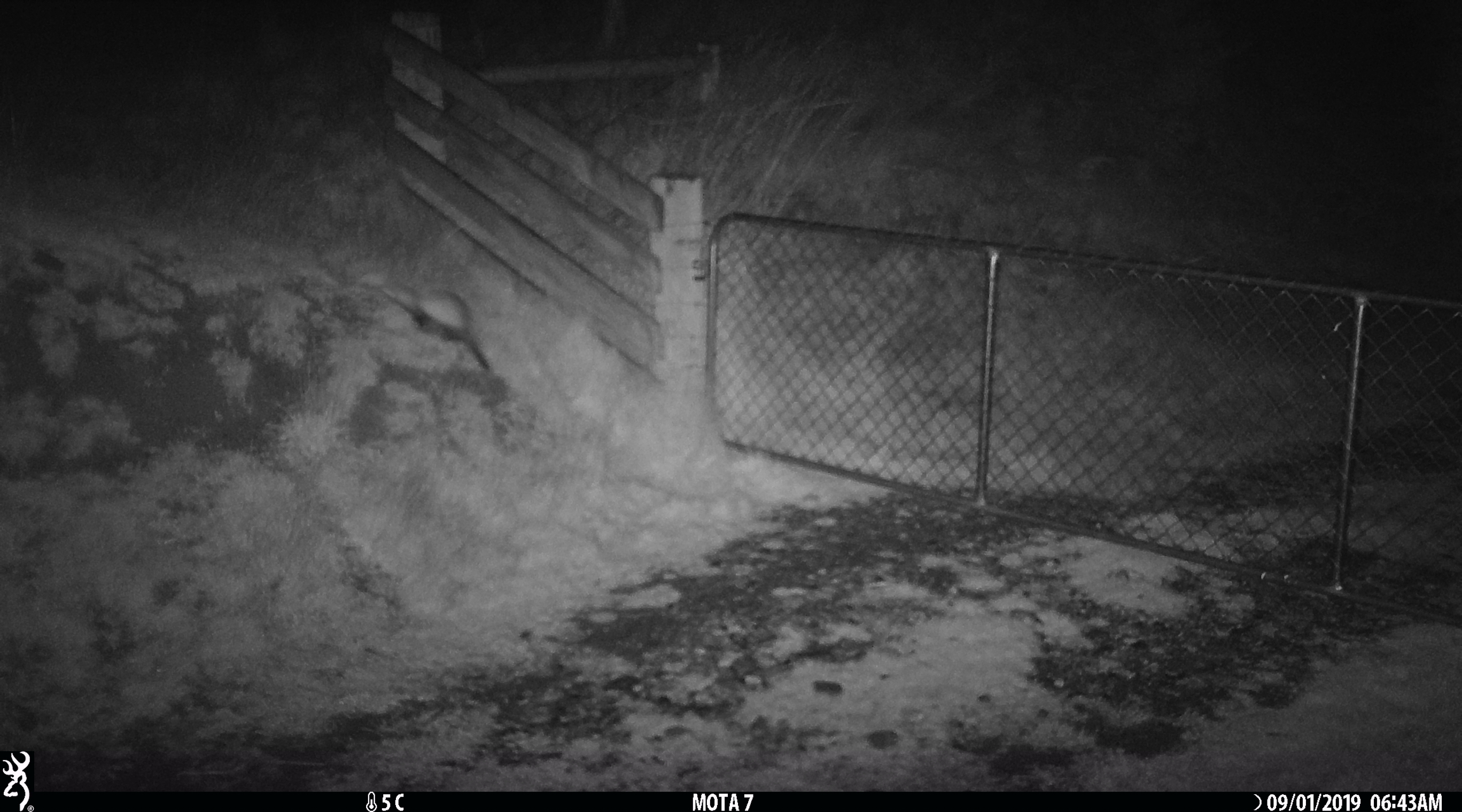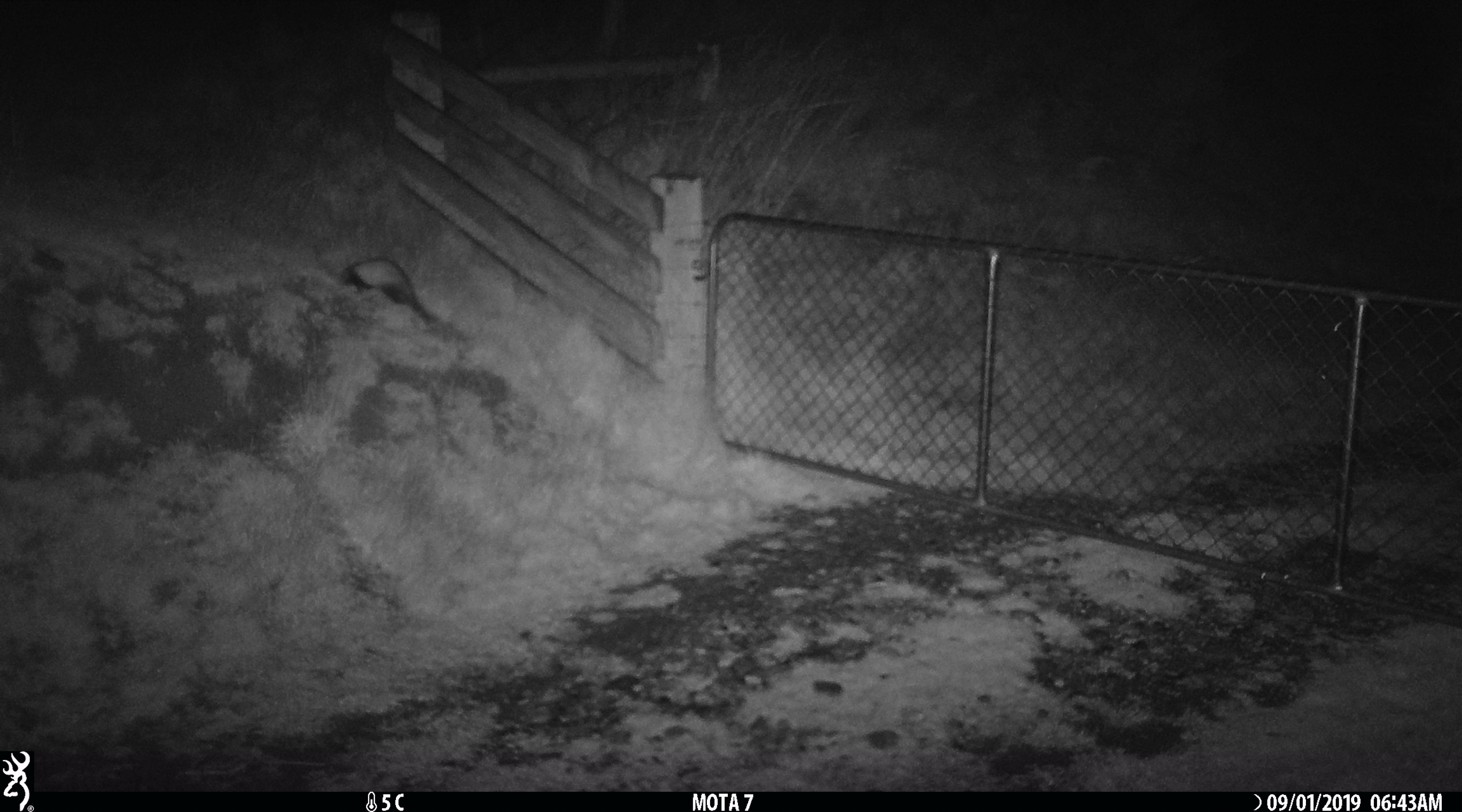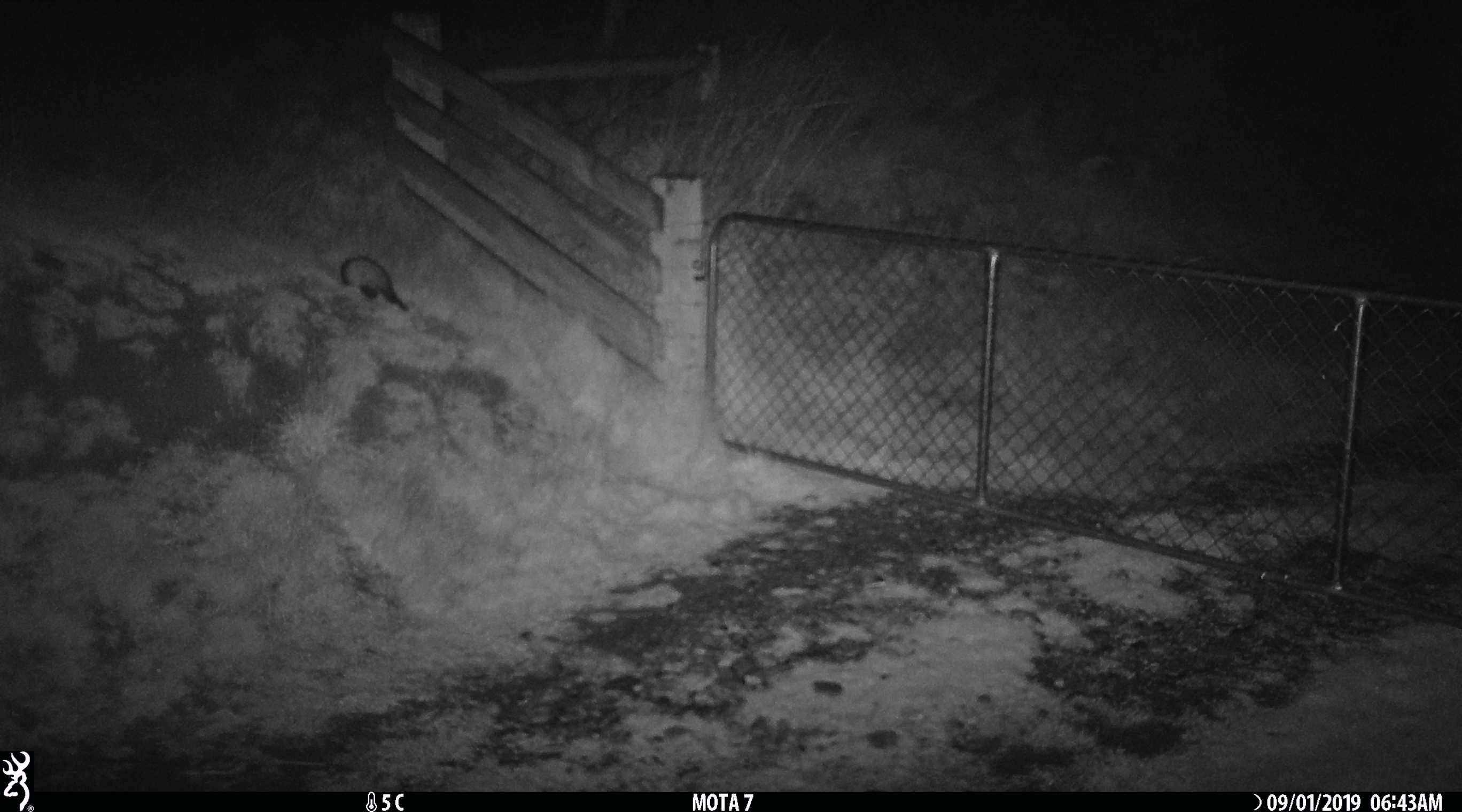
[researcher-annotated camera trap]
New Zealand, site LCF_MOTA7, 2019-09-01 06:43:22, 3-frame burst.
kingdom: Animalia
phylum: Chordata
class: Mammalia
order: Carnivora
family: Mustelidae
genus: Mustela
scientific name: Mustela furo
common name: ferret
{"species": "ferret (Mustela furo)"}